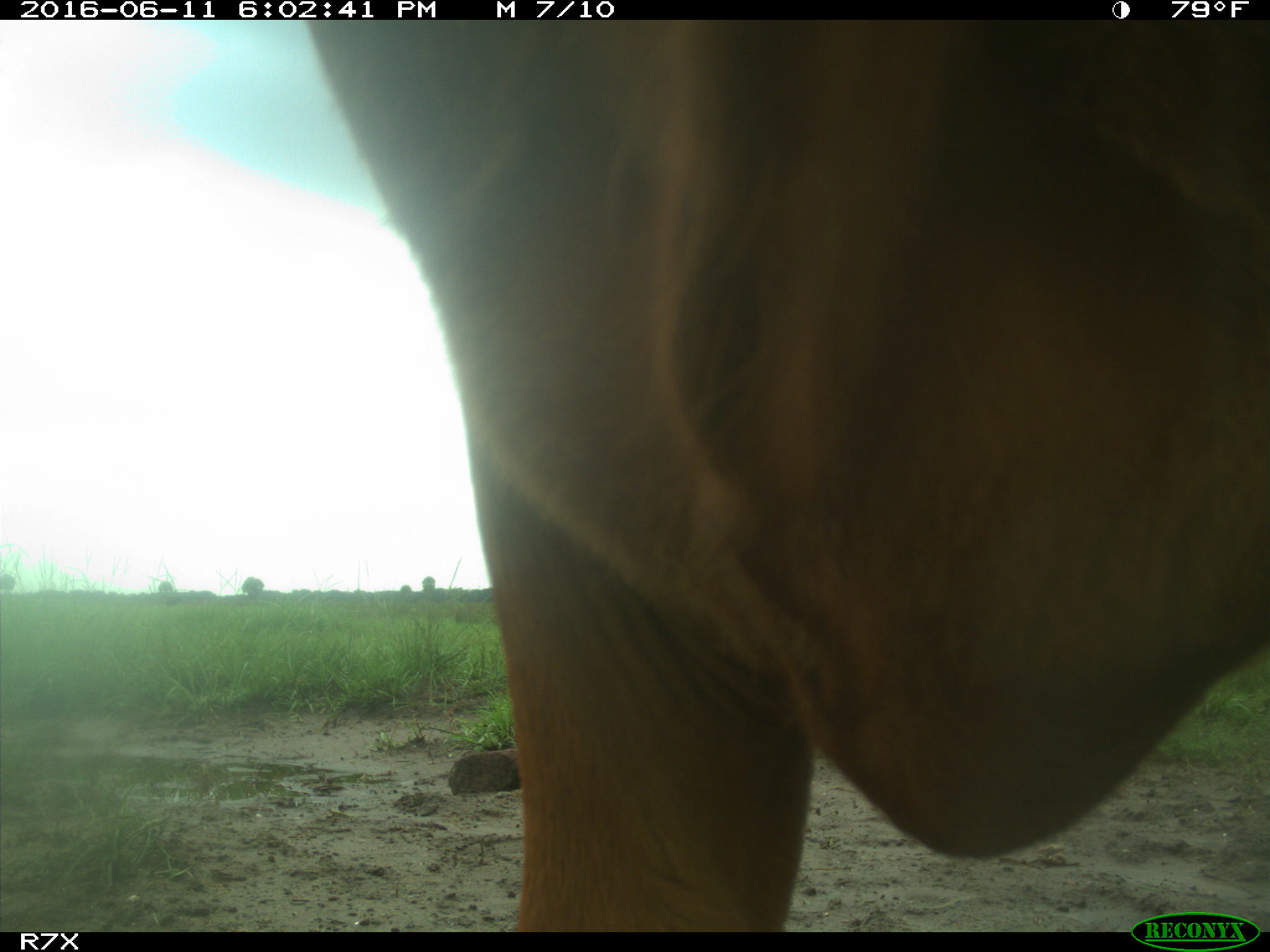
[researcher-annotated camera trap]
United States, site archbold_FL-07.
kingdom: Animalia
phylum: Chordata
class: Mammalia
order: Artiodactyla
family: Bovidae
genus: Bos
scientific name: Bos taurus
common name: domestic cow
Bos taurus (domestic cow).